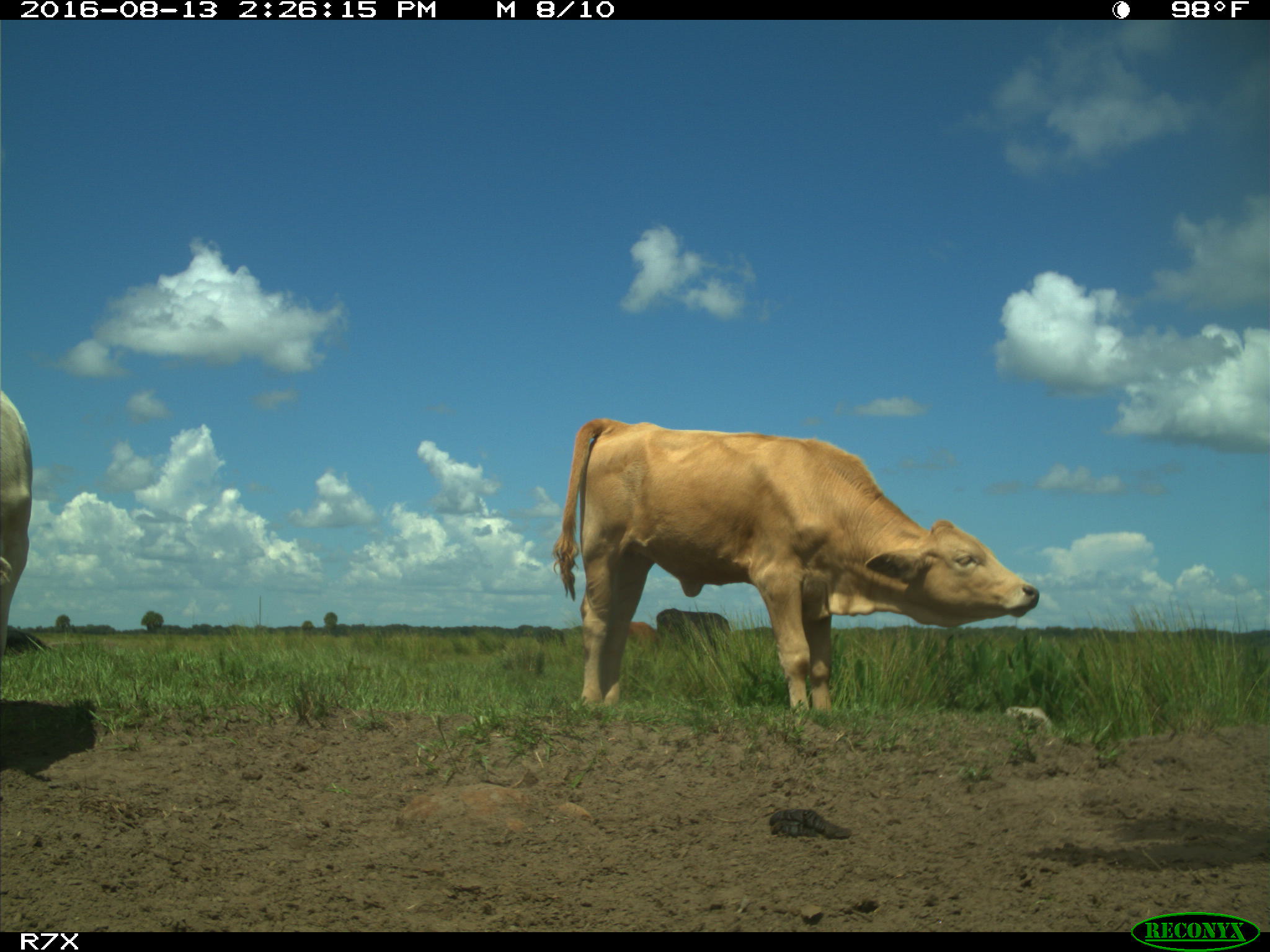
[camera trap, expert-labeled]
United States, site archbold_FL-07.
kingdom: Animalia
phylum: Chordata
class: Mammalia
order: Artiodactyla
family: Bovidae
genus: Bos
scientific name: Bos taurus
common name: domestic cow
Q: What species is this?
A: Bos taurus (domestic cow).